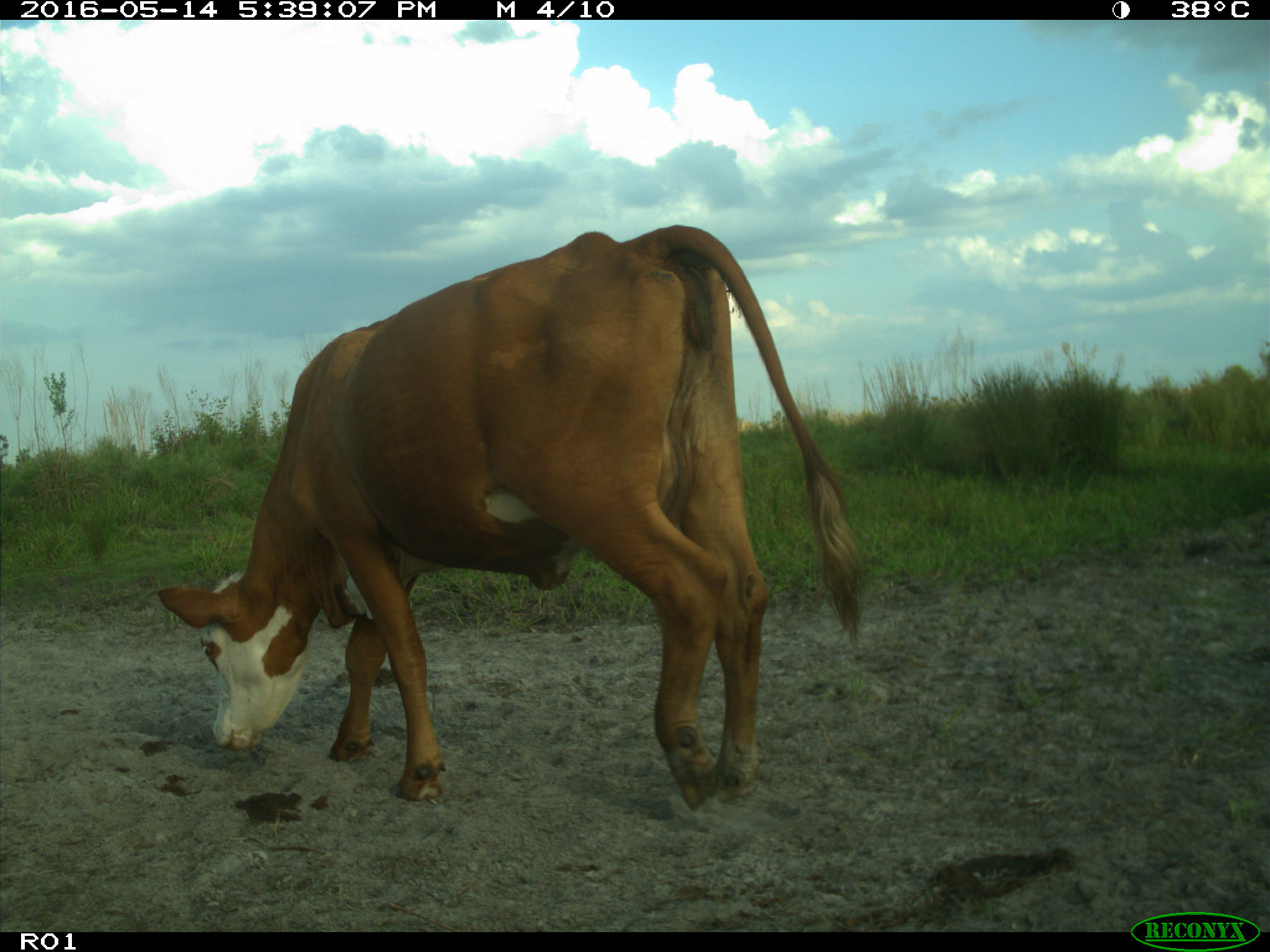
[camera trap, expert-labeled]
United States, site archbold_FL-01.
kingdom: Animalia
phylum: Chordata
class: Mammalia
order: Artiodactyla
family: Bovidae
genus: Bos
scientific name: Bos taurus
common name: domestic cow